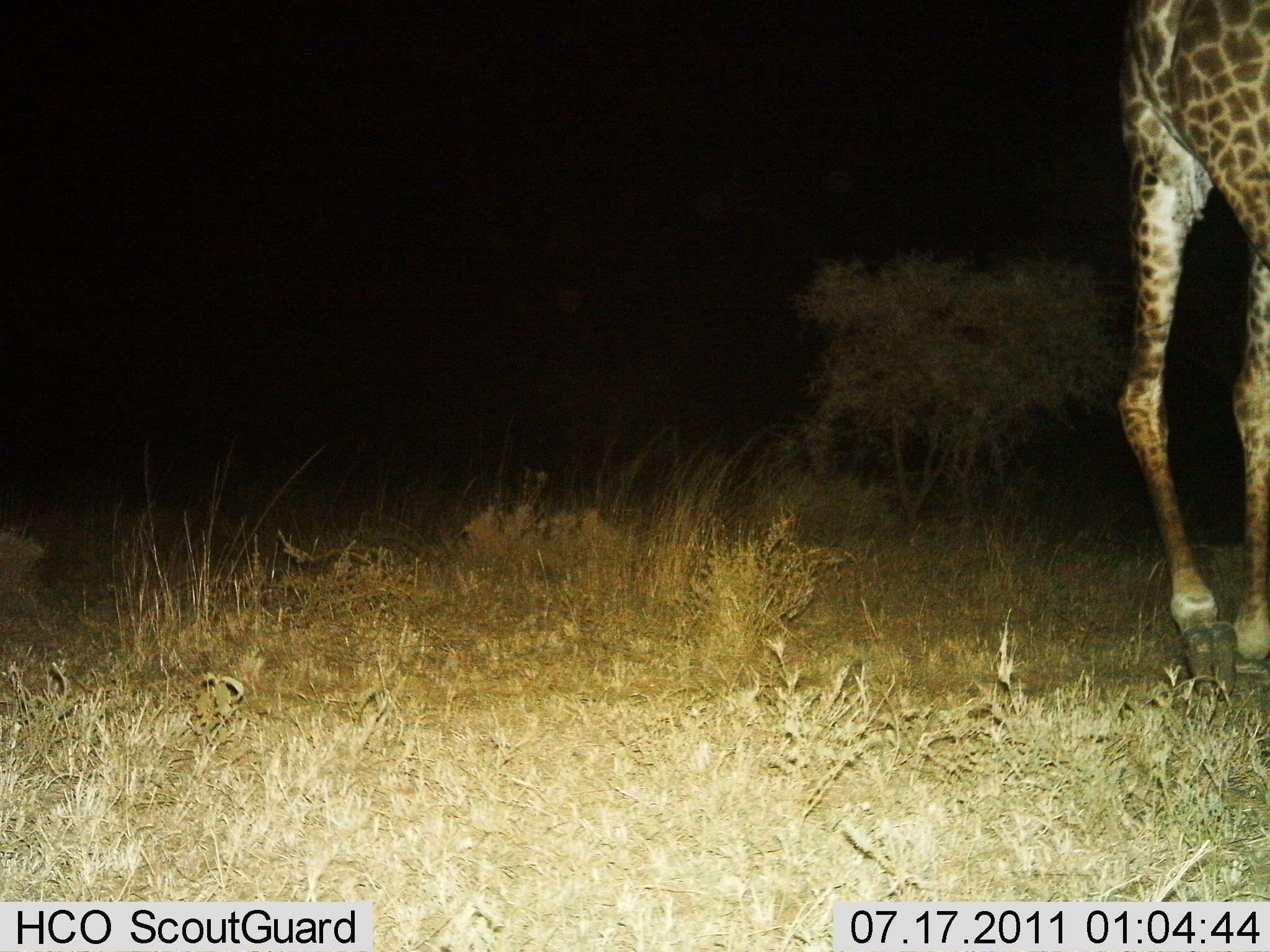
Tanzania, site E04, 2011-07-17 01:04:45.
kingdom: Animalia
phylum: Chordata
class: Mammalia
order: Artiodactyla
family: Giraffidae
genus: Giraffa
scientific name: Giraffa camelopardalis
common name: giraffe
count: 1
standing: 83%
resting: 0%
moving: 17%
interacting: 0%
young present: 0%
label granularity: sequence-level